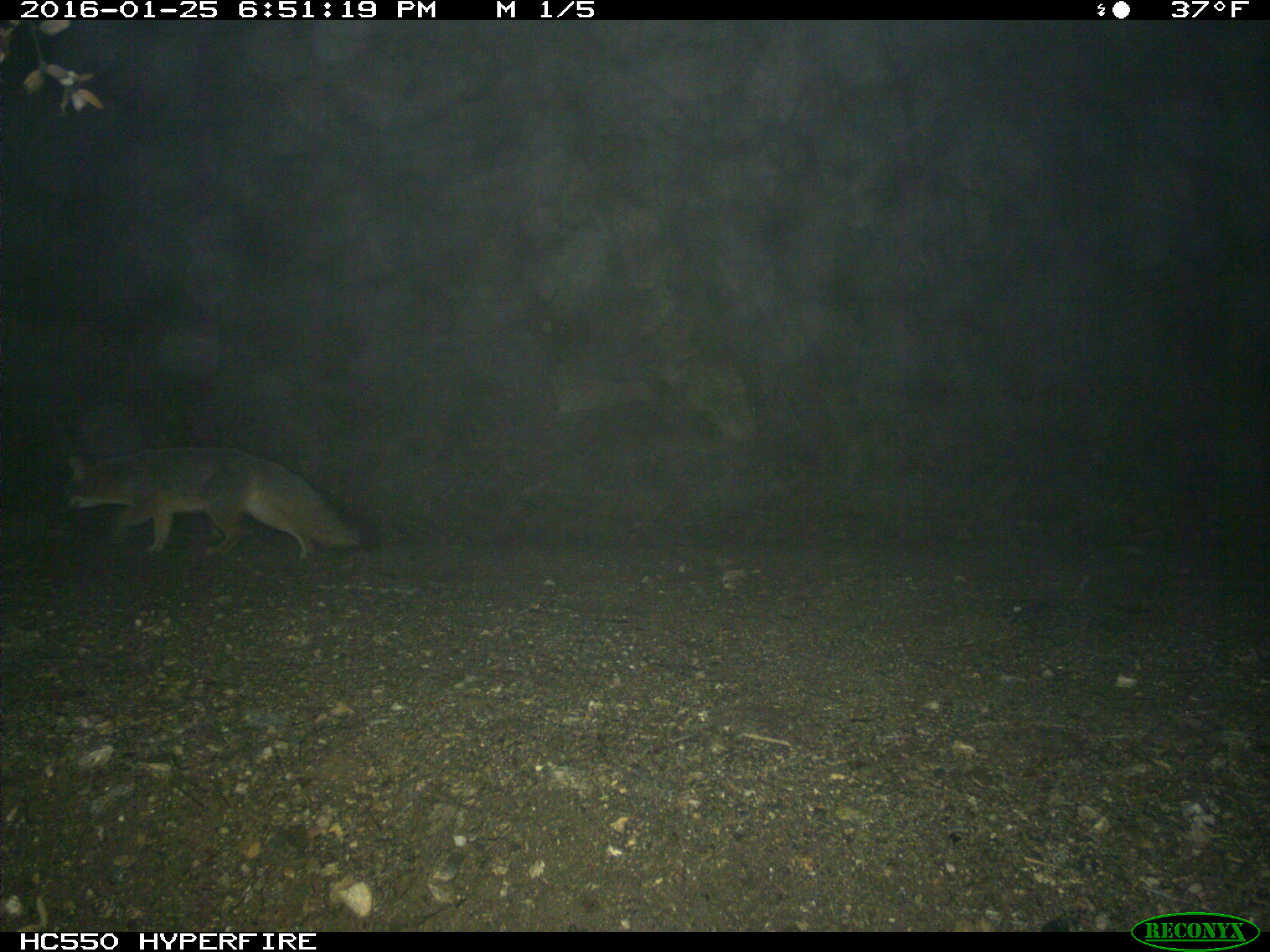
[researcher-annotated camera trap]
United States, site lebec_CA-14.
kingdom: Animalia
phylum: Chordata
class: Mammalia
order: Carnivora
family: Canidae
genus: Urocyon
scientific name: Urocyon cinereoargenteus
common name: gray fox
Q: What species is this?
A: Urocyon cinereoargenteus (gray fox).